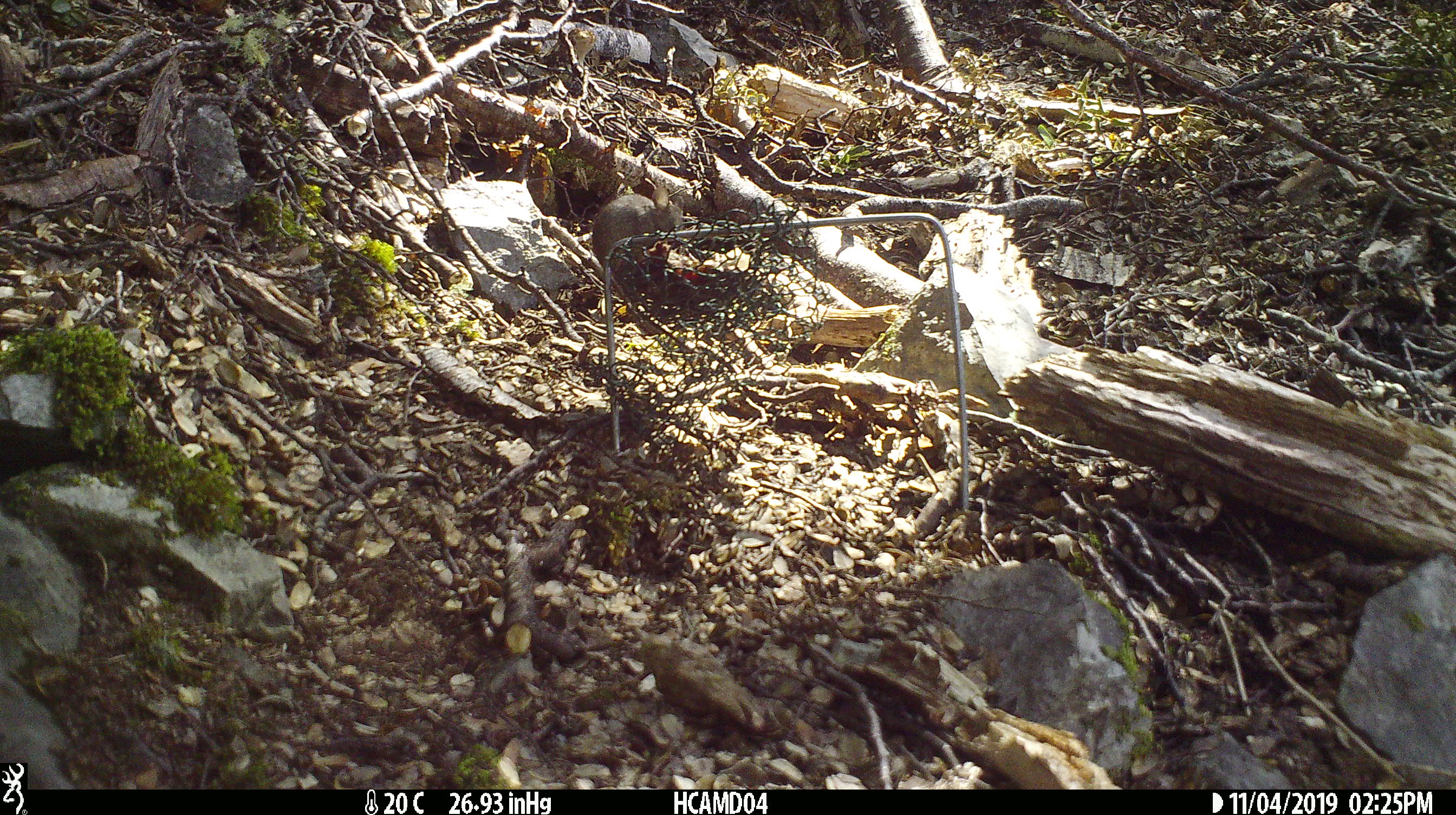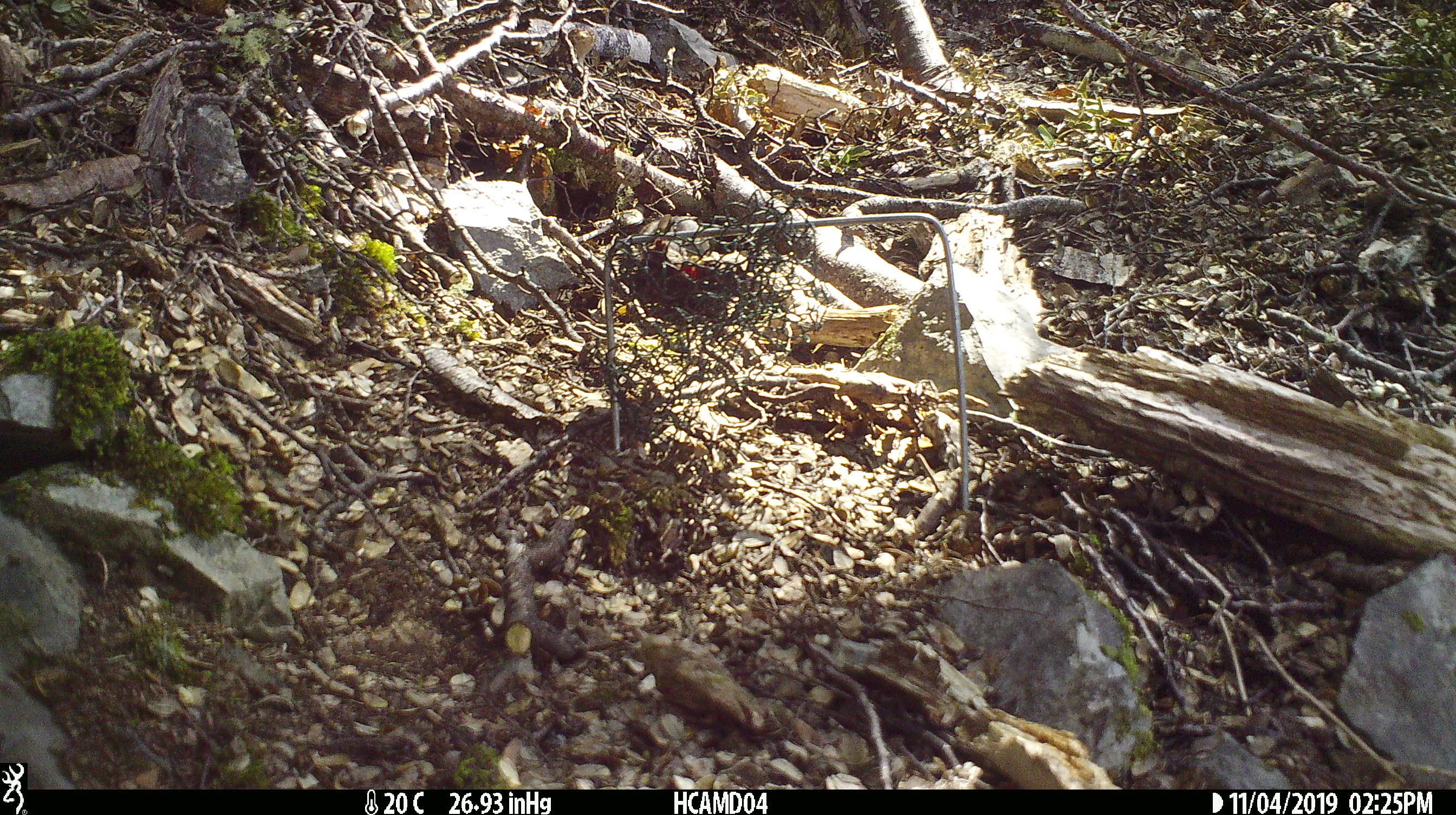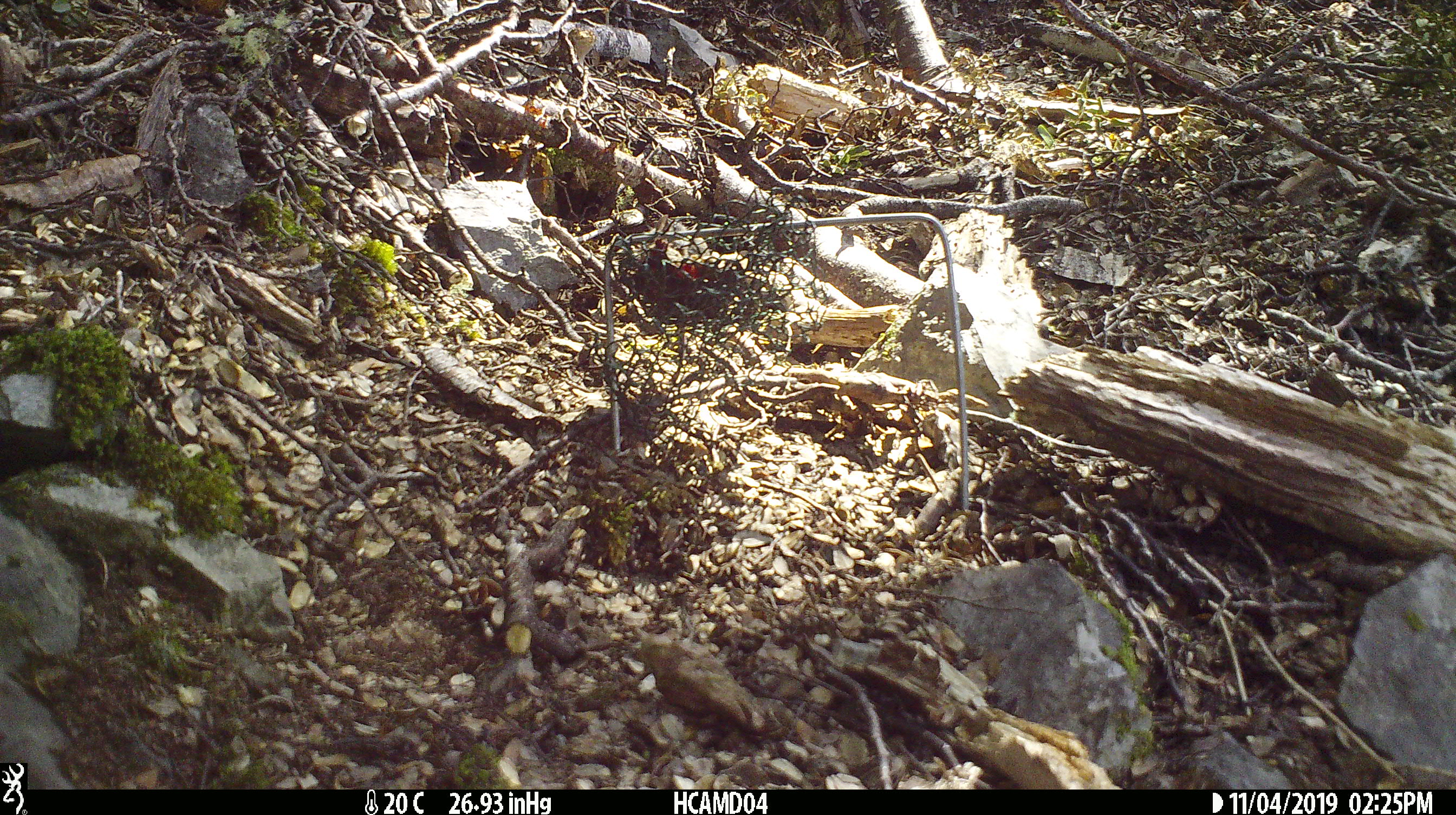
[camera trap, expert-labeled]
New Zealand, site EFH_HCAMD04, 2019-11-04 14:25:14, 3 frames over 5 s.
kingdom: Animalia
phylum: Chordata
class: Mammalia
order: Rodentia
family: Muridae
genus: Mus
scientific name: Mus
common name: mouse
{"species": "mouse (Mus)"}